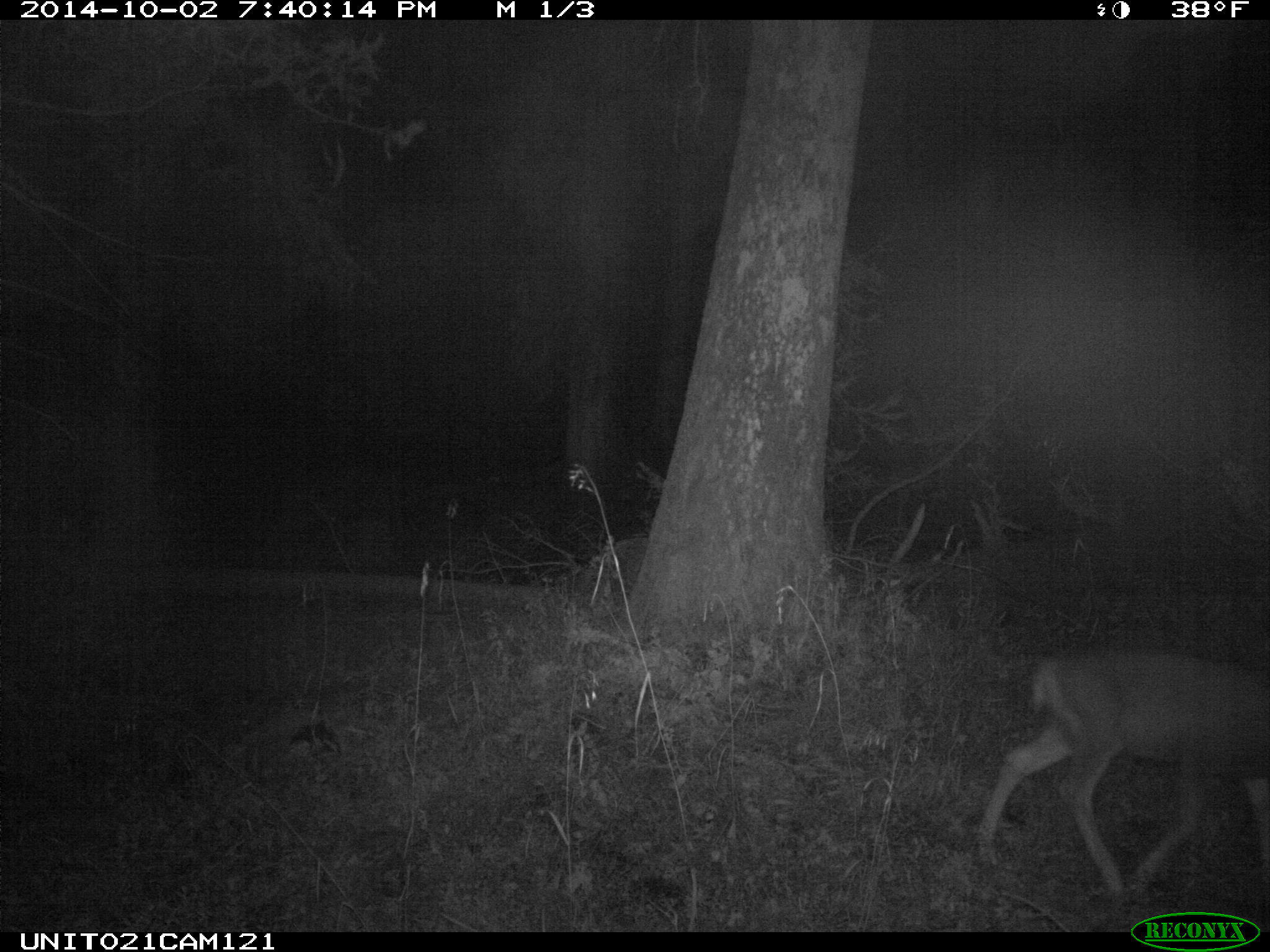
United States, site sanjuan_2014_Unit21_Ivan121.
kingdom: Animalia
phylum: Chordata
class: Mammalia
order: Artiodactyla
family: Cervidae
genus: Odocoileus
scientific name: Odocoileus hemionus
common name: mule deer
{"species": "Odocoileus hemionus (mule deer)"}